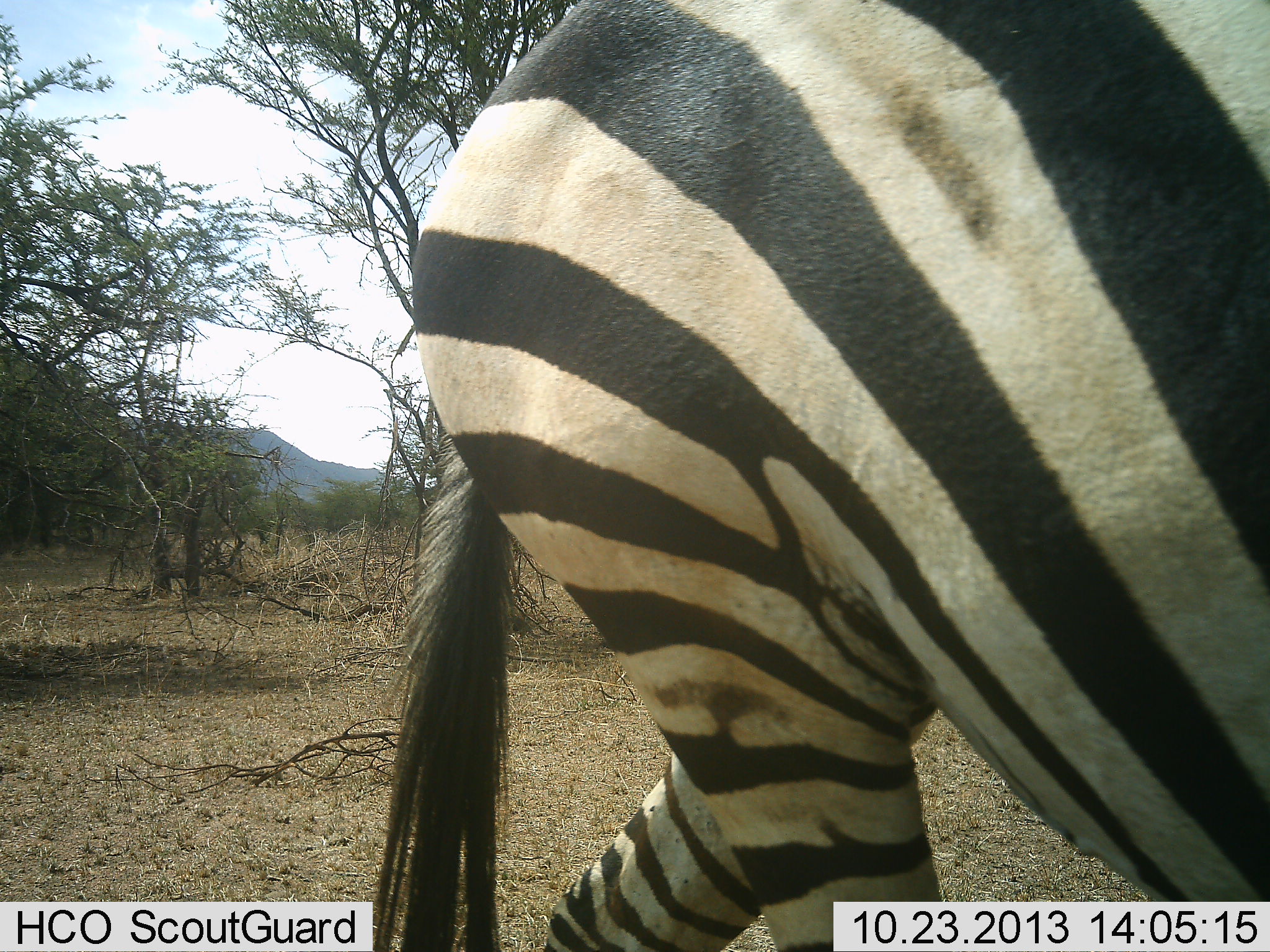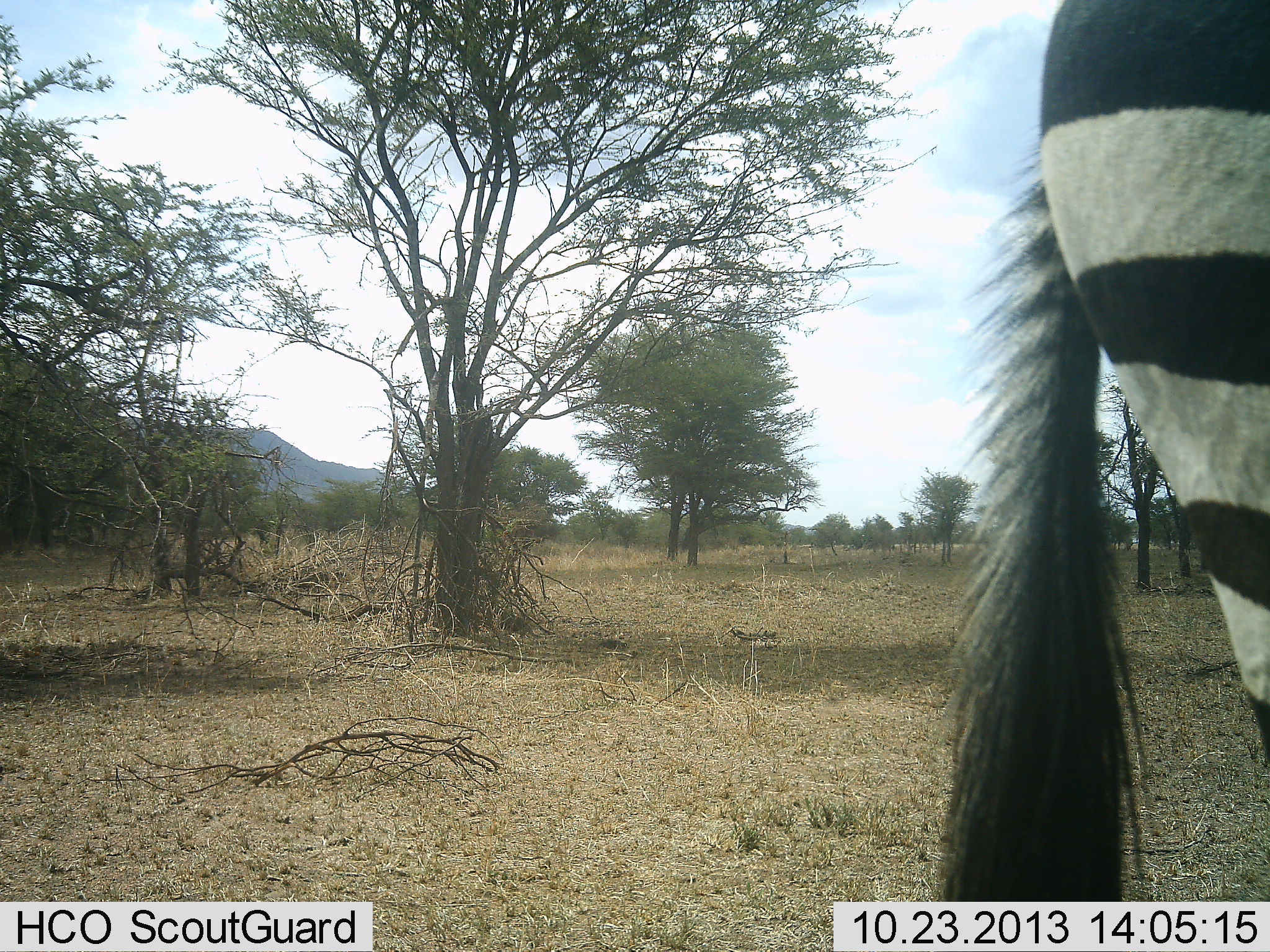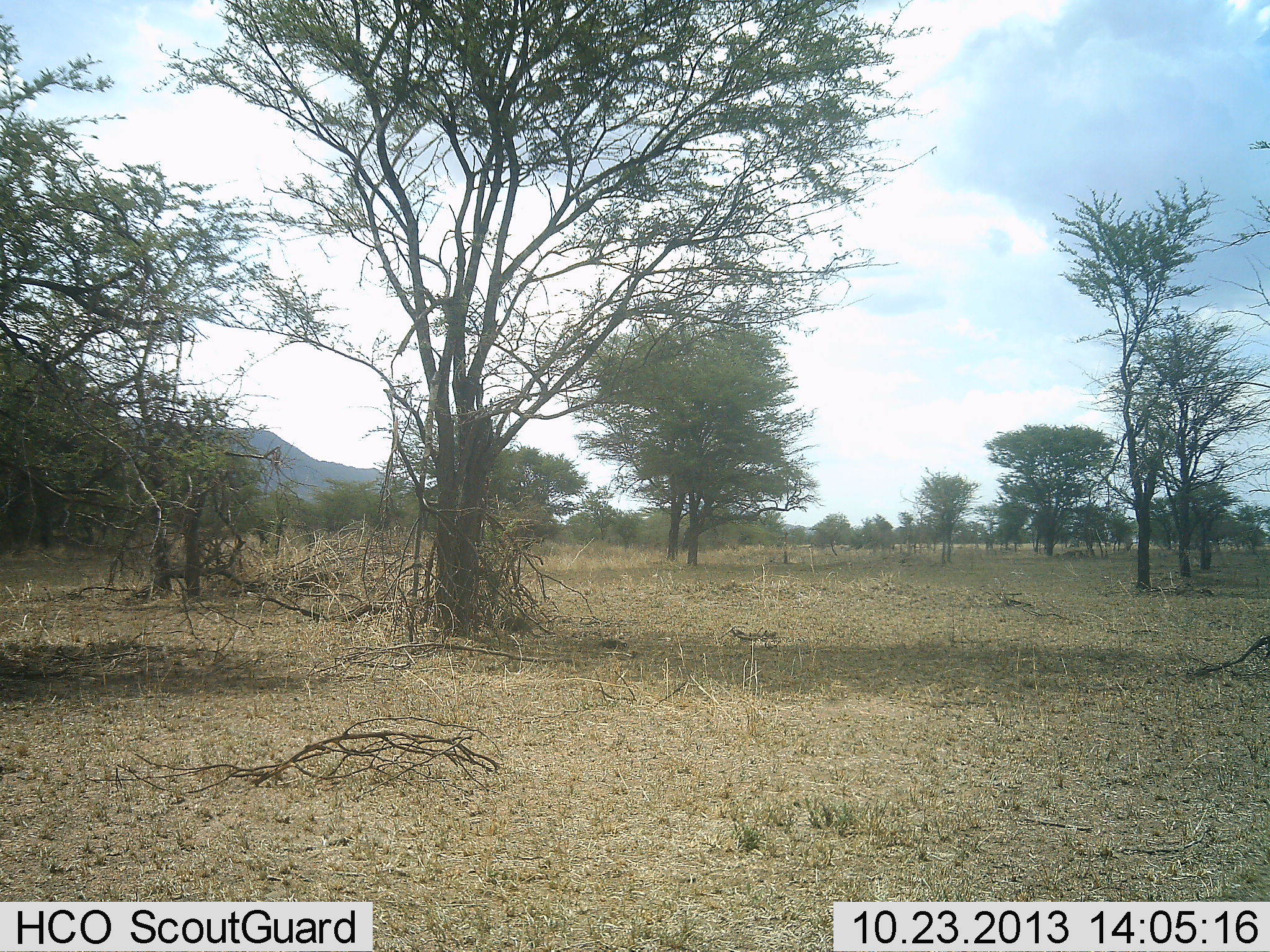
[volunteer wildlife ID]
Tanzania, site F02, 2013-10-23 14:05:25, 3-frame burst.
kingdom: Animalia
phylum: Chordata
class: Mammalia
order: Perissodactyla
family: Equidae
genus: Equus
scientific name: Equus quagga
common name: plains zebra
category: zebra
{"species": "zebra (plains zebra) (Equus quagga)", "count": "1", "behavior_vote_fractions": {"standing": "20%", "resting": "0%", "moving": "80%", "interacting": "0%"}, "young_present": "0%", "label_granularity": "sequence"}